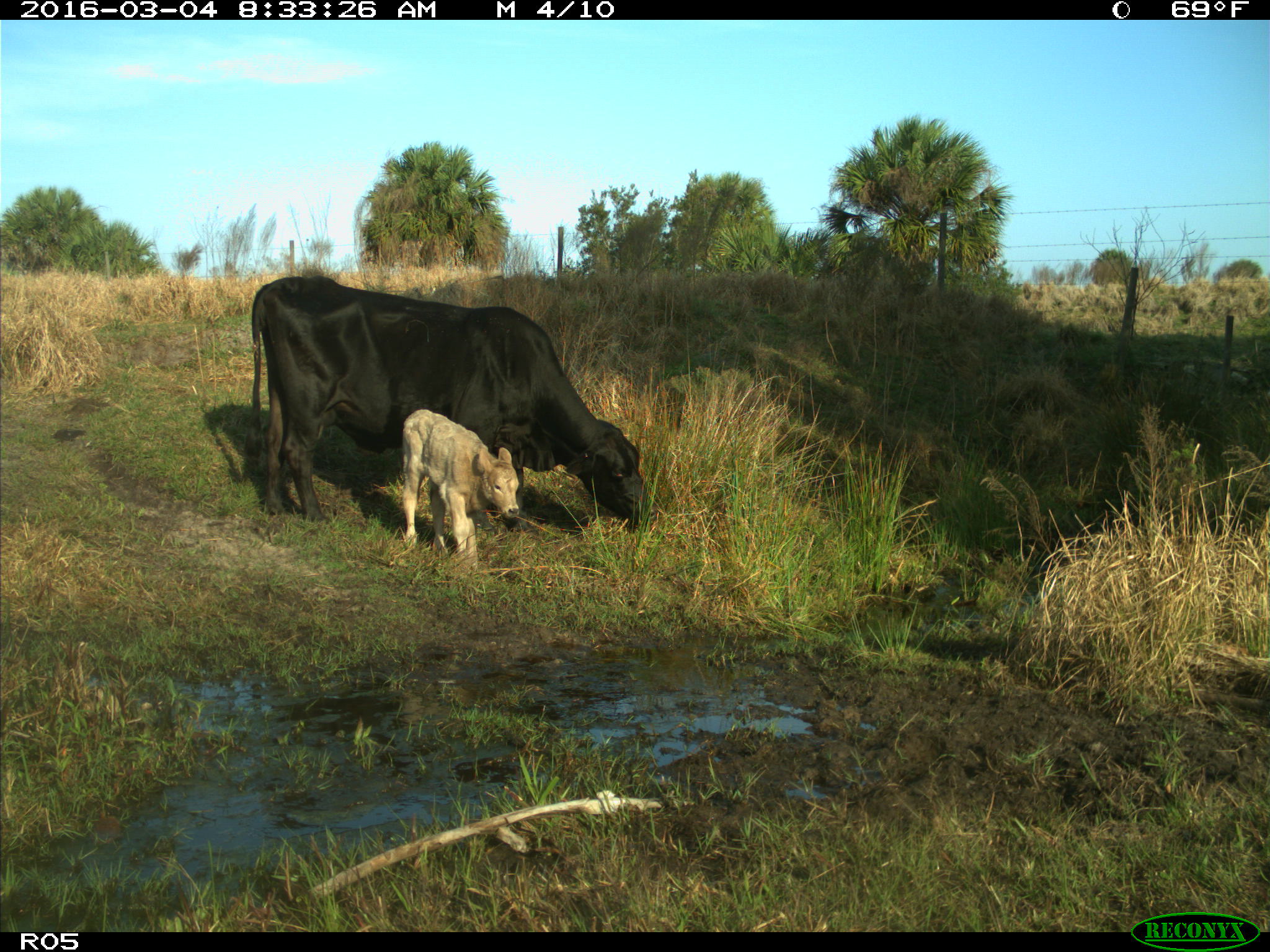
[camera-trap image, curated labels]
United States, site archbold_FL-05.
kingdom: Animalia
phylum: Chordata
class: Mammalia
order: Artiodactyla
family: Bovidae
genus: Bos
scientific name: Bos taurus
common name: domestic cow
Bos taurus (domestic cow).